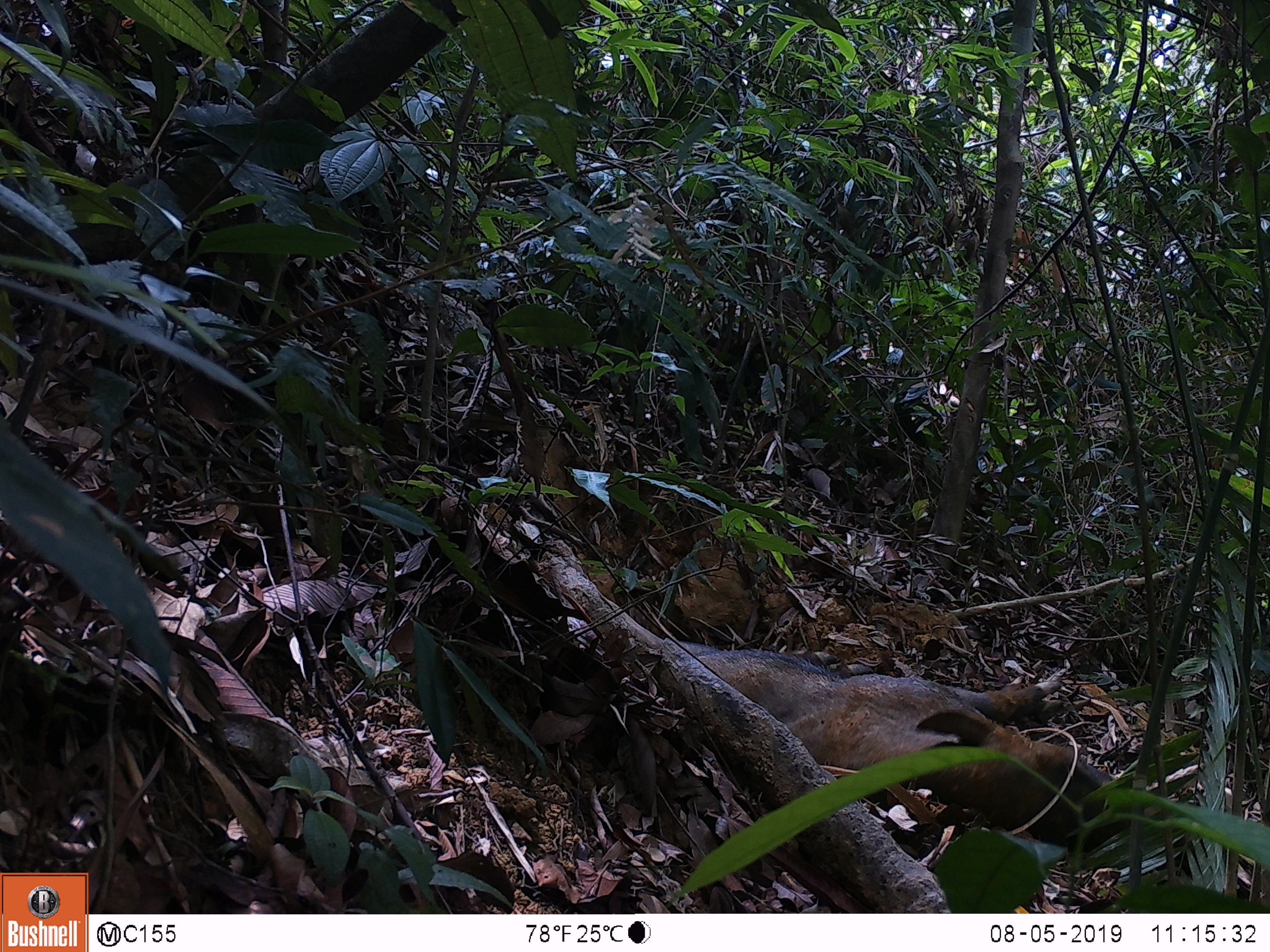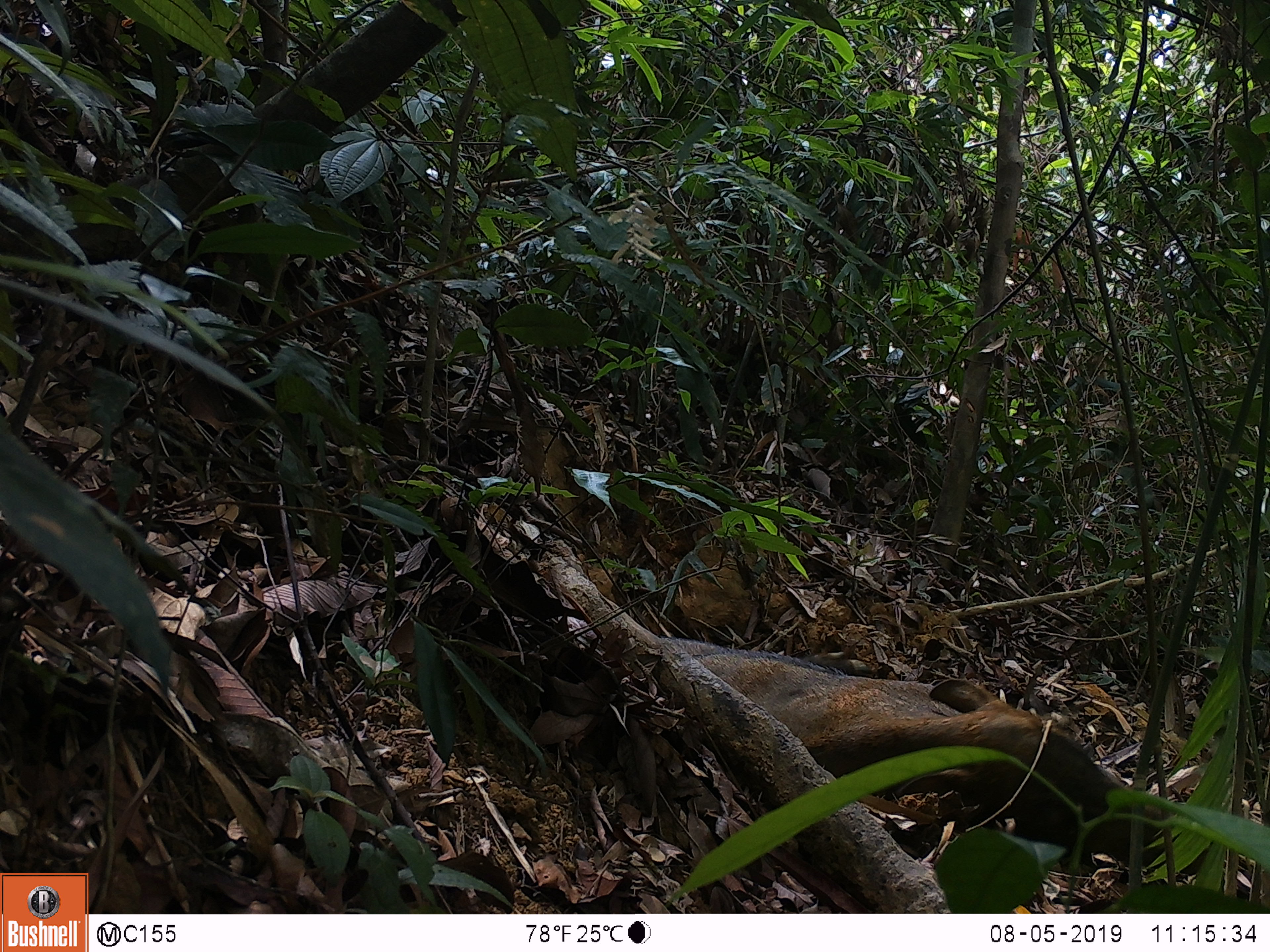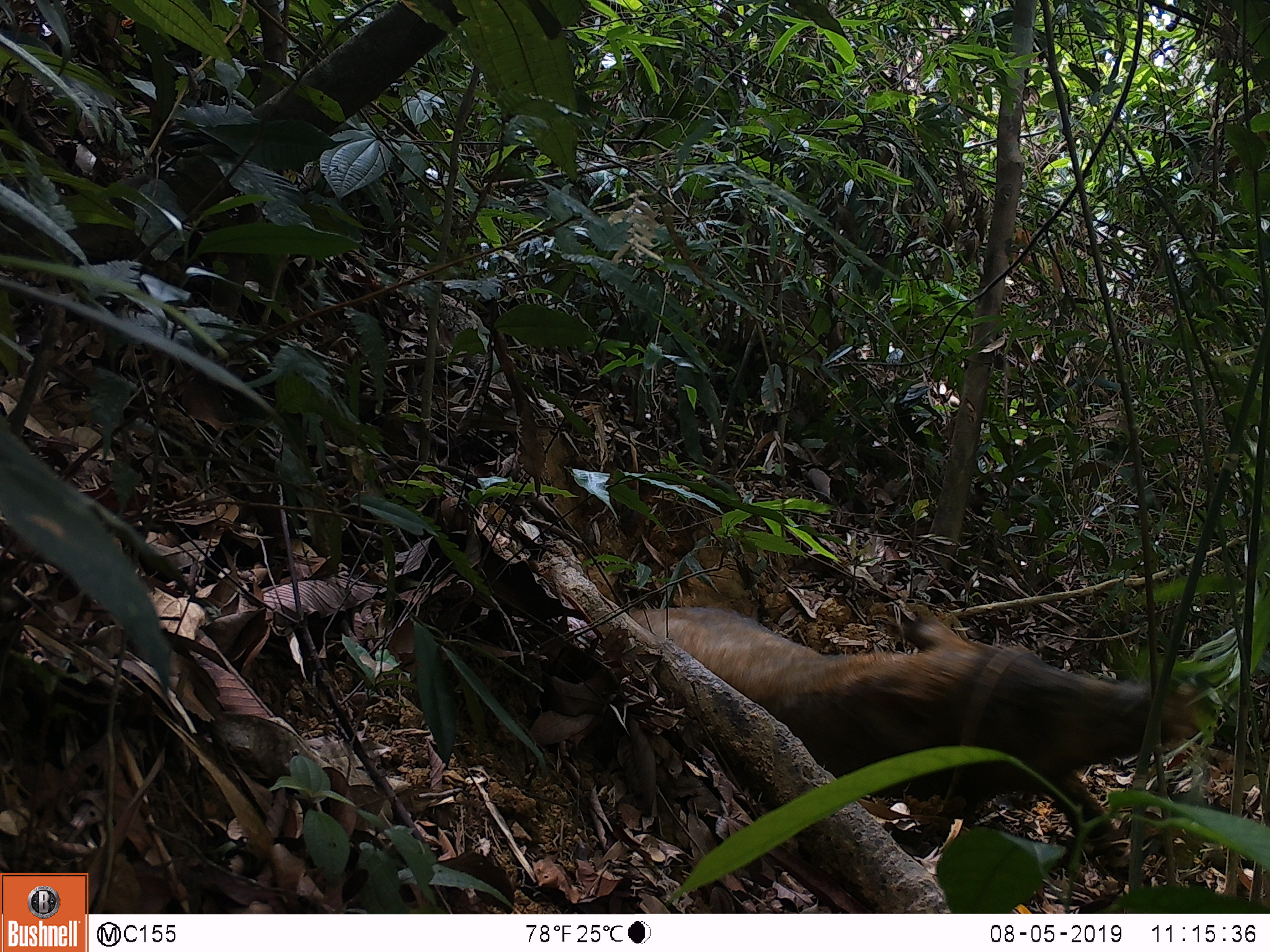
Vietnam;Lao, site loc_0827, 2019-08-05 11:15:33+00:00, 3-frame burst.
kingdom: Animalia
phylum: Chordata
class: Mammalia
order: Artiodactyla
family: Suidae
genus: Sus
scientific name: Sus scrofa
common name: eurasian wild pig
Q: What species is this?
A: Eurasian wild pig (Sus scrofa).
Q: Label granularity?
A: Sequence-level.